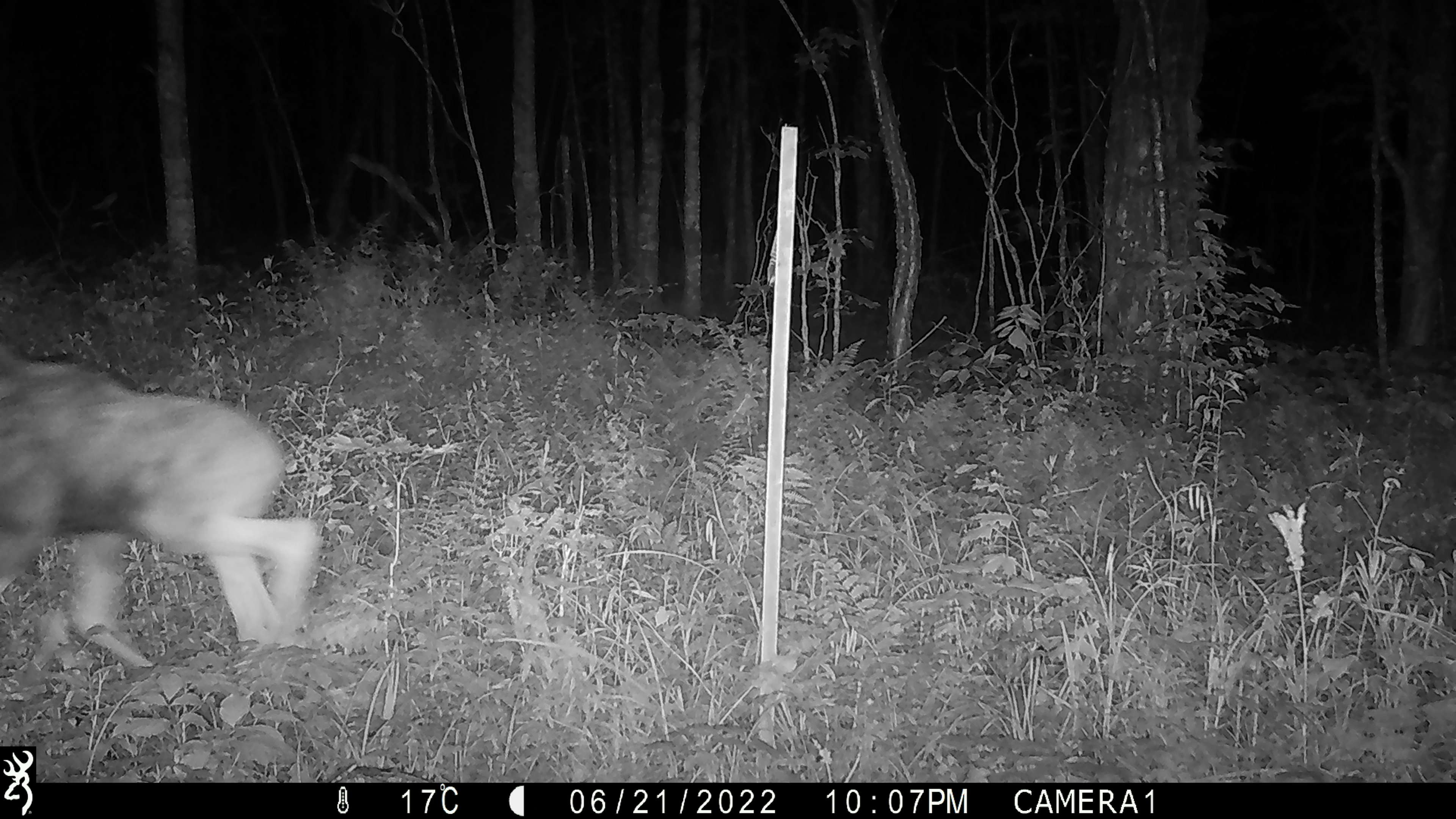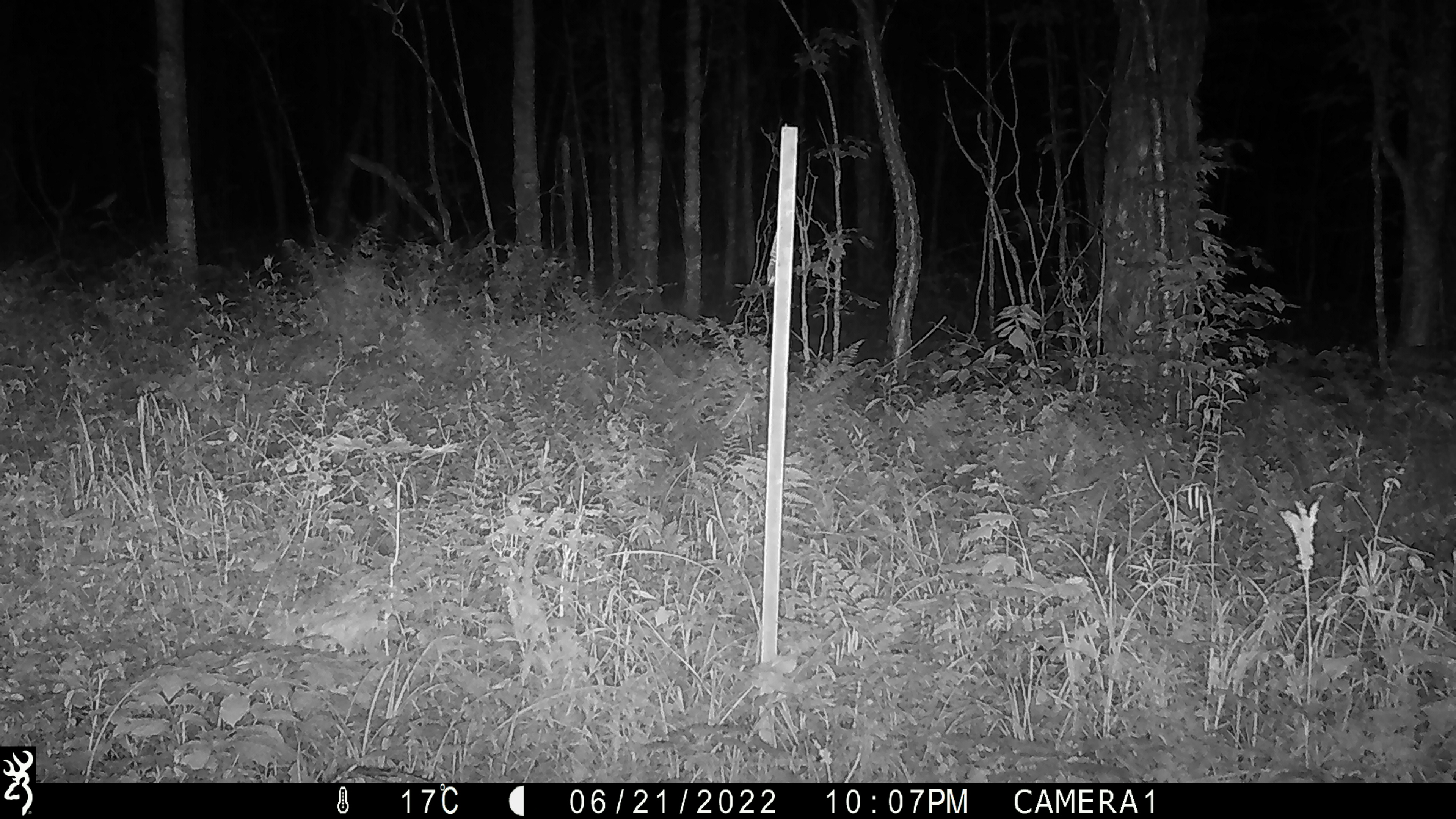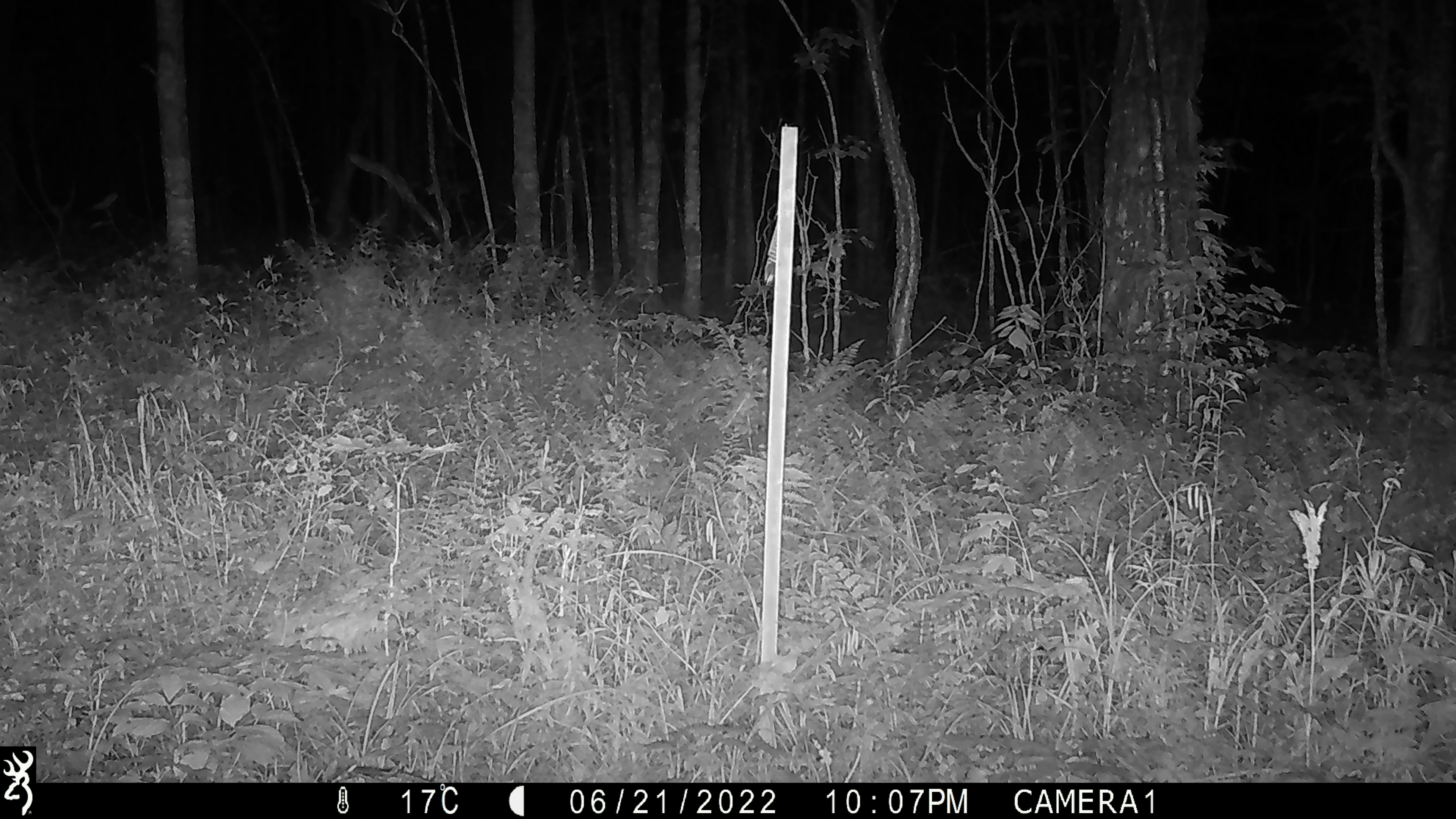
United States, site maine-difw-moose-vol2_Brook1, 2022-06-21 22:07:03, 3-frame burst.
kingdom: Animalia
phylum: Chordata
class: Mammalia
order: Artiodactyla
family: Cervidae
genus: Alces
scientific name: Alces alces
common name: moose